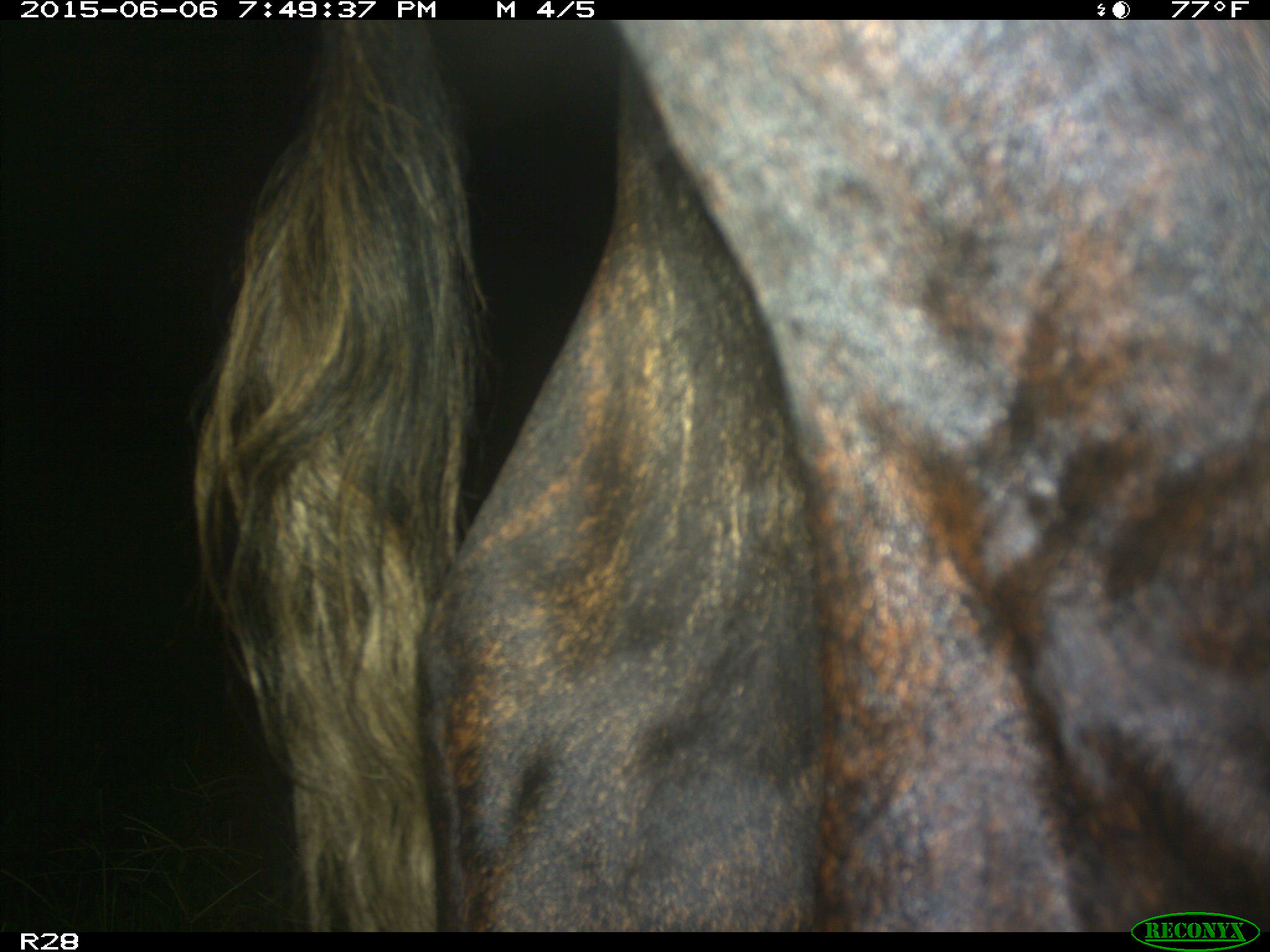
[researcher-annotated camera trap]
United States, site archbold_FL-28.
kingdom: Animalia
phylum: Chordata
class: Mammalia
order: Artiodactyla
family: Bovidae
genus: Bos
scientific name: Bos taurus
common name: domestic cow